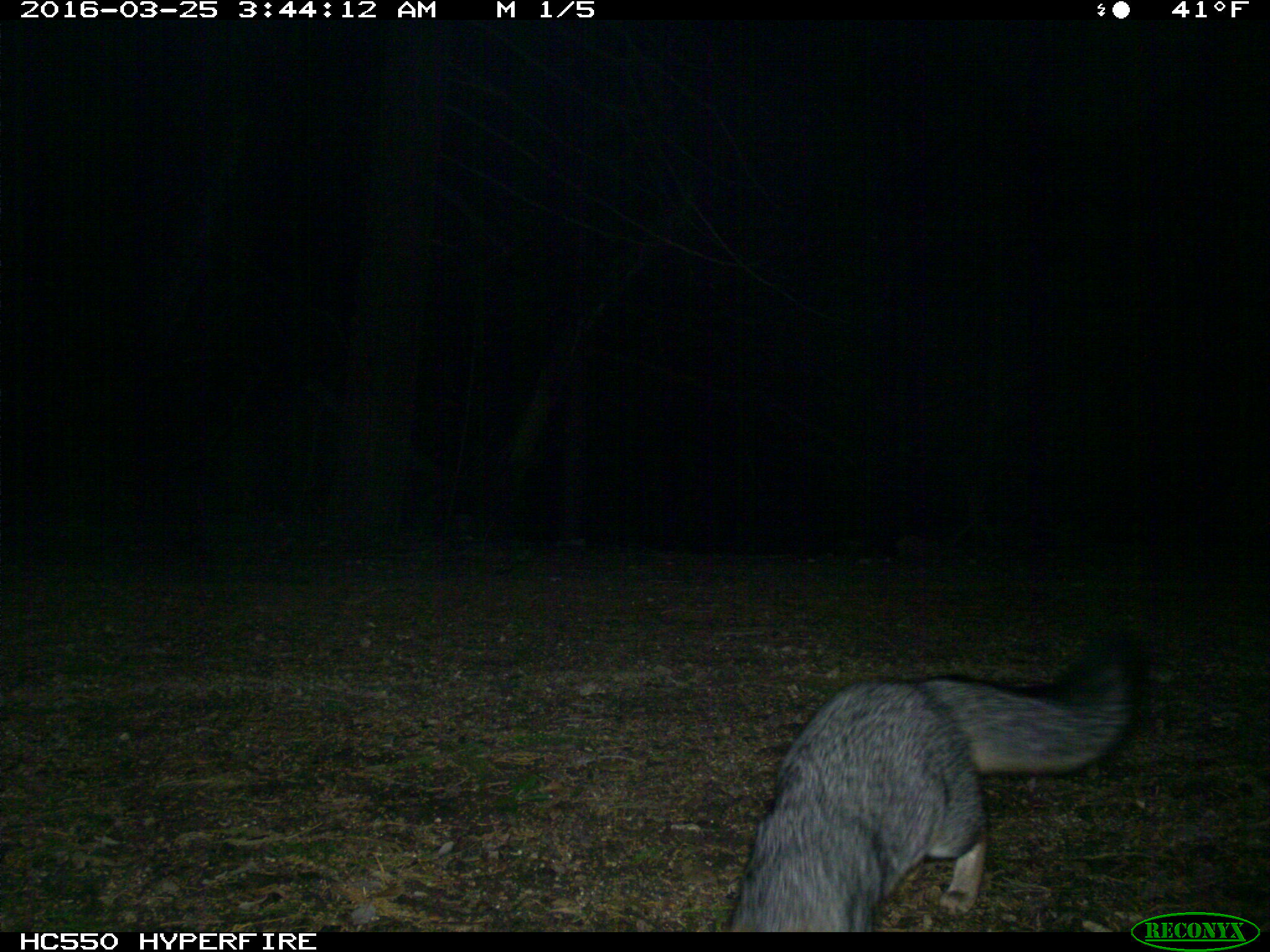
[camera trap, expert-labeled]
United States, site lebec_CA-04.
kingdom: Animalia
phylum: Chordata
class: Mammalia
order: Carnivora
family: Canidae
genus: Urocyon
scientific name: Urocyon cinereoargenteus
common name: gray fox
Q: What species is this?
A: Urocyon cinereoargenteus (gray fox).